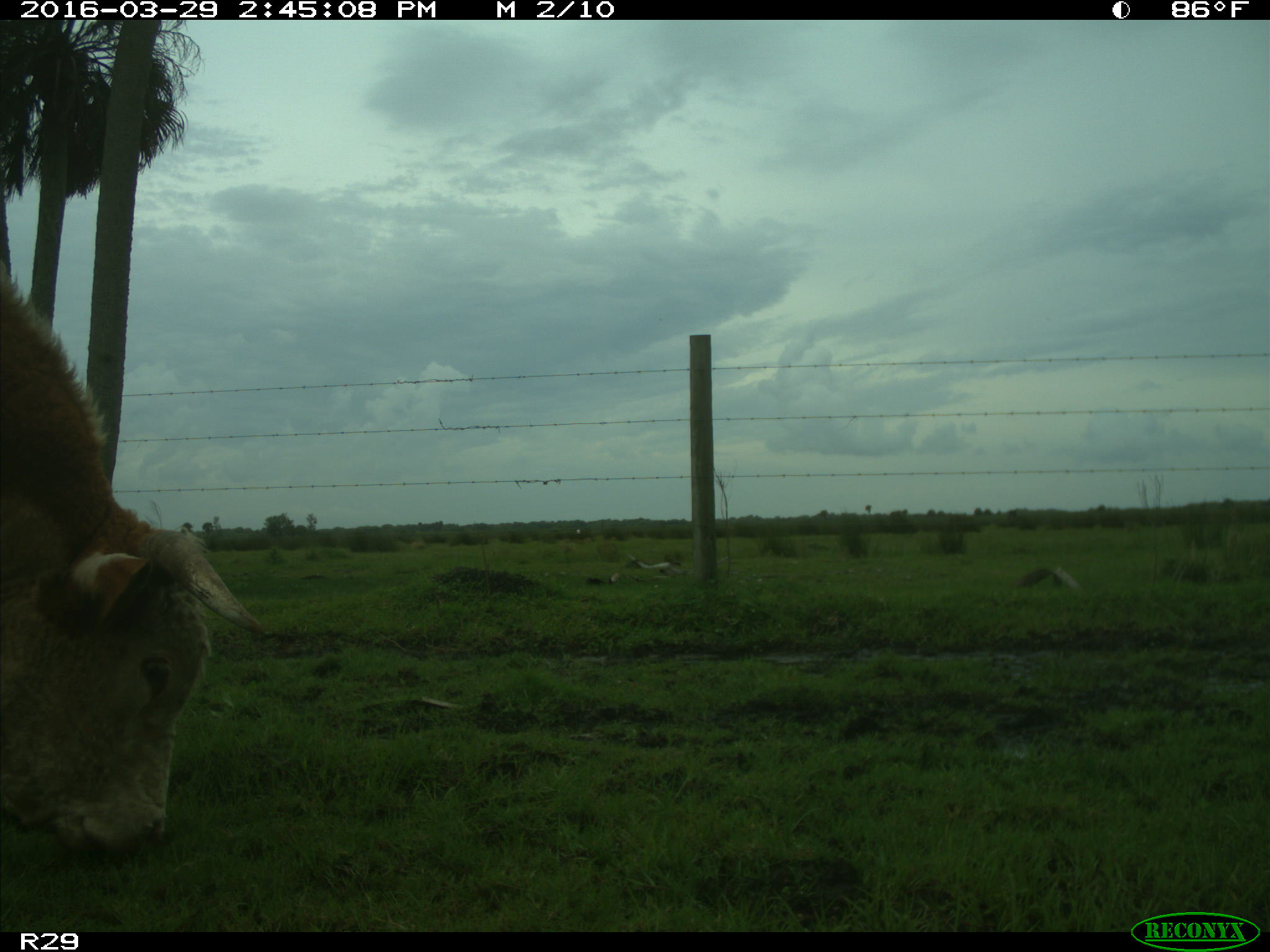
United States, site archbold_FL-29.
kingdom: Animalia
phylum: Chordata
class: Mammalia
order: Artiodactyla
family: Bovidae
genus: Bos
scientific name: Bos taurus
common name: domestic cow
Bos taurus (domestic cow).